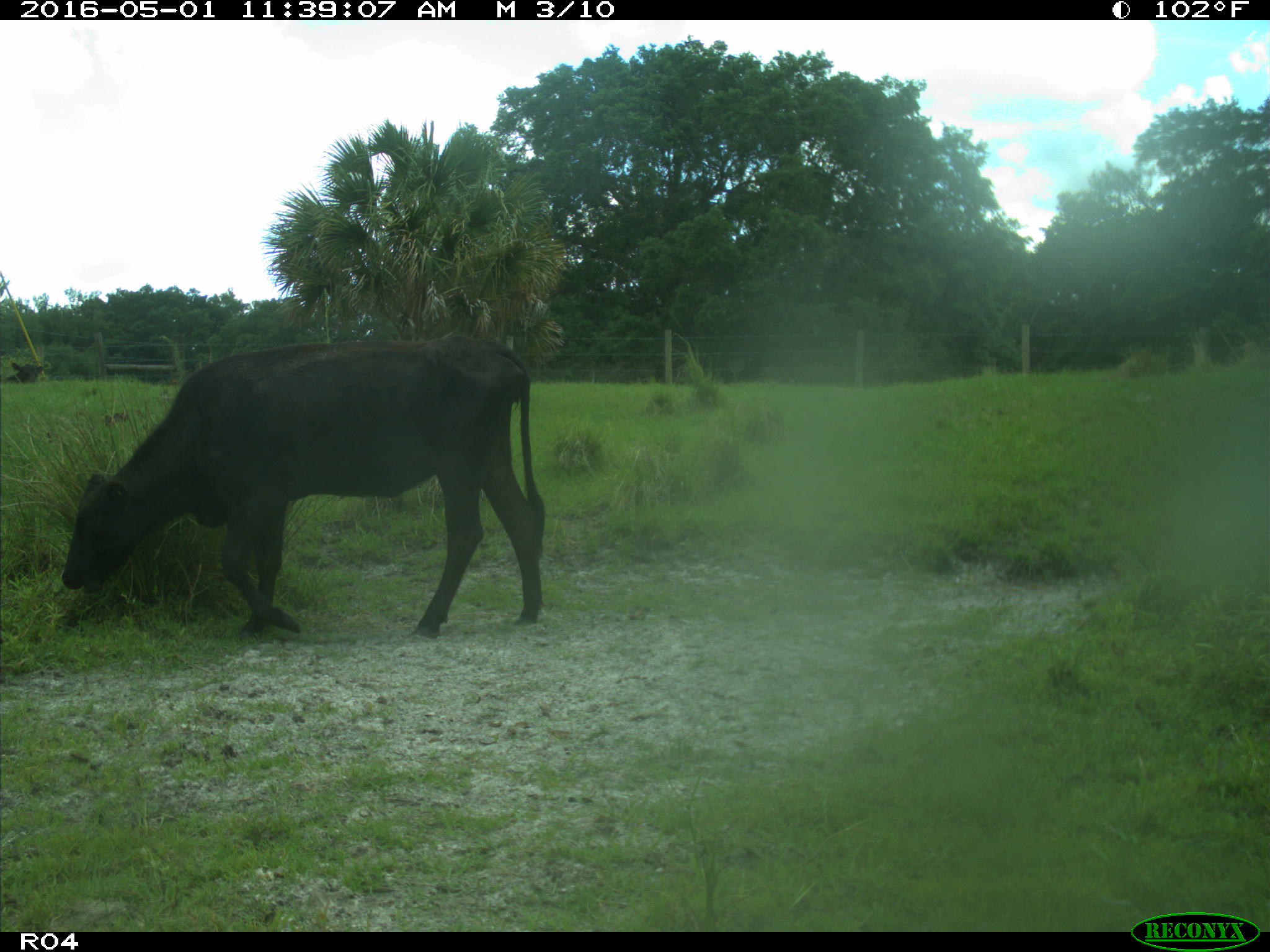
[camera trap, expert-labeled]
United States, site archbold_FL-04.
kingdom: Animalia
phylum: Chordata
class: Mammalia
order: Artiodactyla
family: Bovidae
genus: Bos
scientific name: Bos taurus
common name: domestic cow